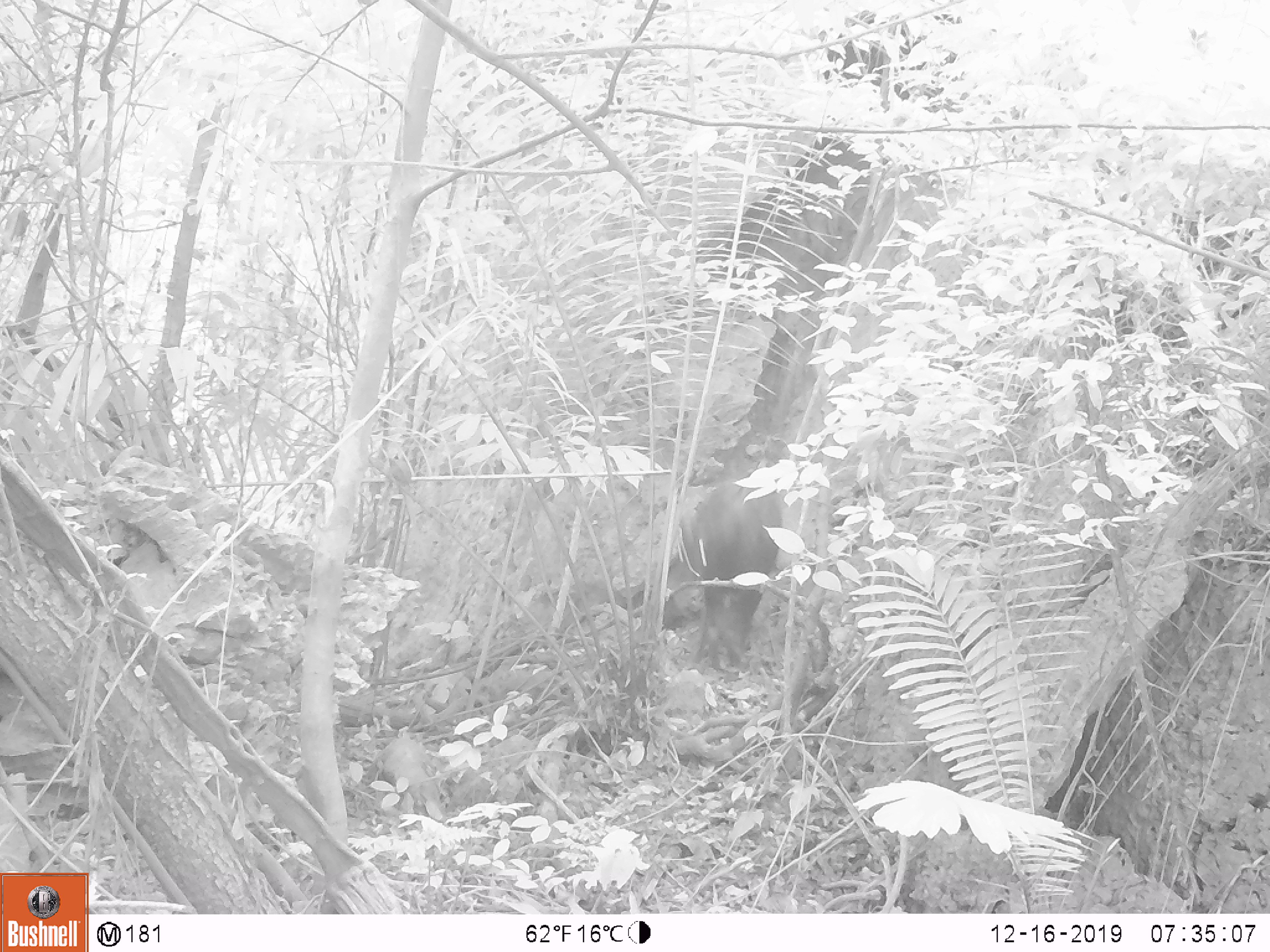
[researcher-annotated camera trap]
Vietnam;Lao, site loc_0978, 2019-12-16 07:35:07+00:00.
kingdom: Animalia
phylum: Chordata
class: Mammalia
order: Artiodactyla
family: Bovidae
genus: Capricornis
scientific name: Capricornis sumatraensis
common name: chinese serow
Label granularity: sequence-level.